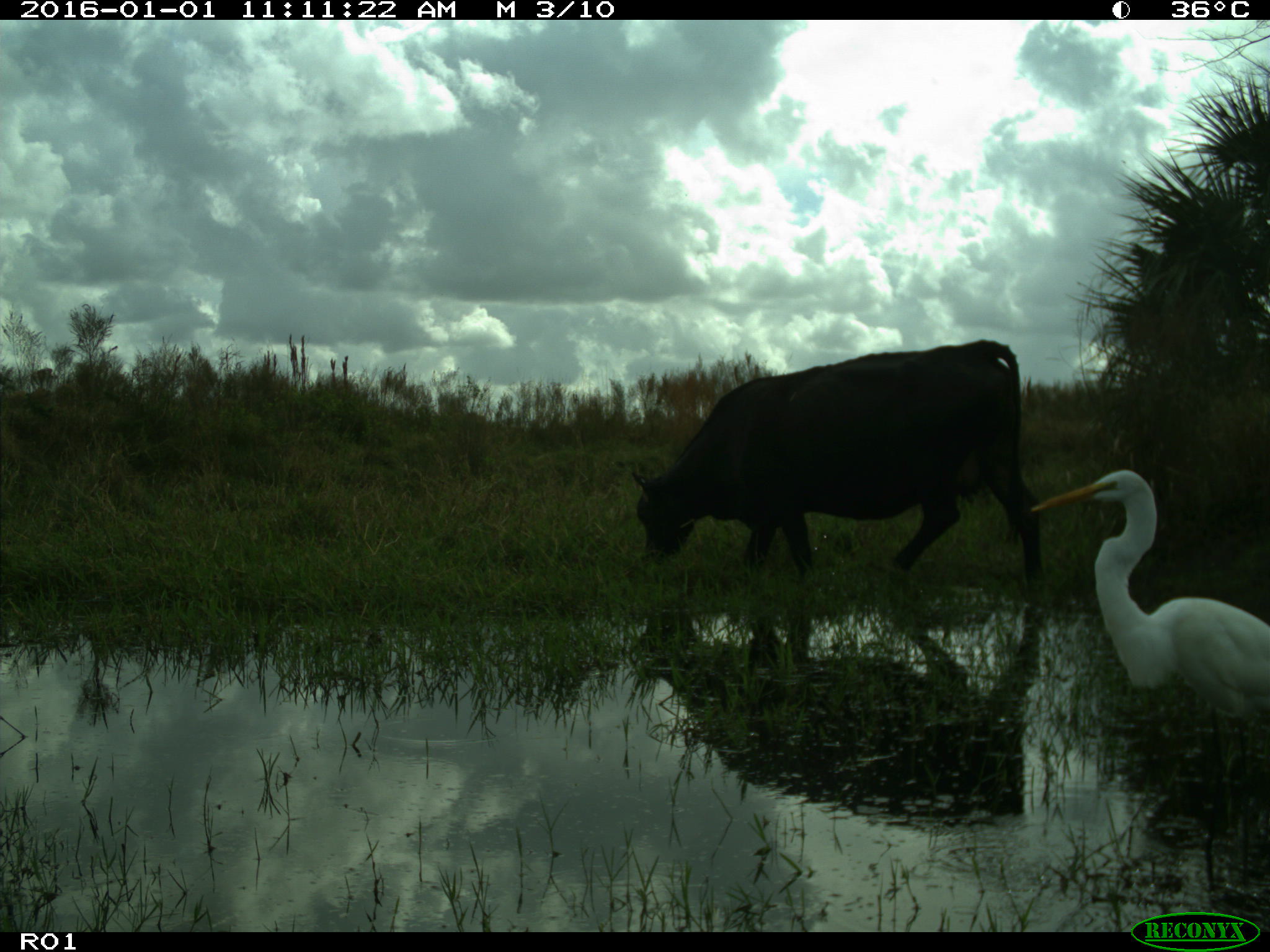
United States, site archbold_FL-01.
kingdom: Animalia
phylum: Chordata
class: Mammalia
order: Artiodactyla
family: Bovidae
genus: Bos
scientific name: Bos taurus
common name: domestic cow